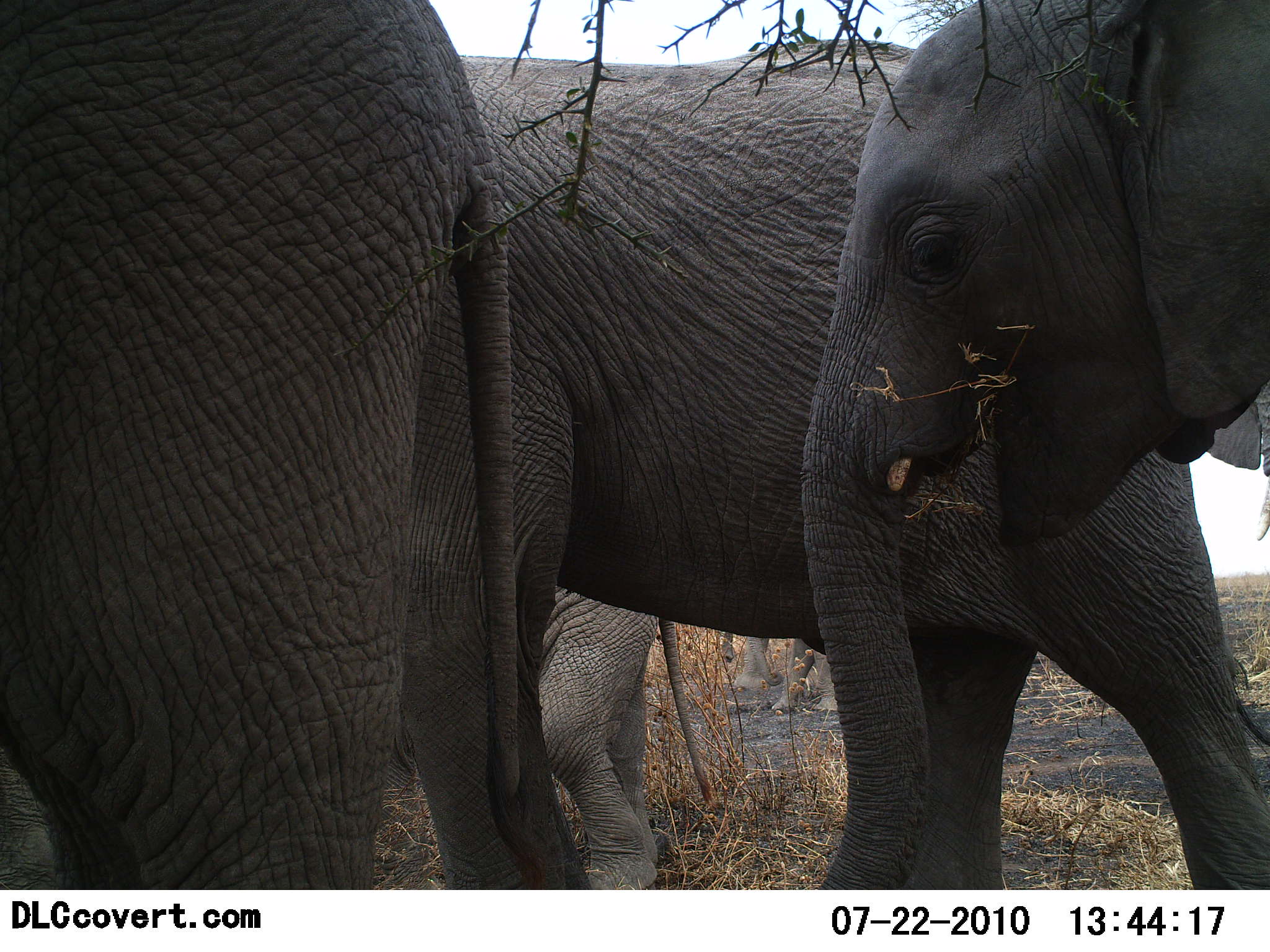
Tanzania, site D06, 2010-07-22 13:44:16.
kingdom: Animalia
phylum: Chordata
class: Mammalia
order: Proboscidea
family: Elephantidae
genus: Loxodonta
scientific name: Loxodonta africana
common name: african bush elephant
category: elephant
Elephant (african bush elephant) (Loxodonta africana), count 4. Behavior (volunteer vote fractions): standing 19%, resting 0%, moving 75%, interacting 0%. Young present (vote fraction): 56%. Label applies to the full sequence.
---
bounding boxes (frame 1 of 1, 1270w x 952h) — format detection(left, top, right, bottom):
animal: detection(400, 40, 1270, 887); detection(1, 0, 590, 889); detection(805, 0, 1270, 890); detection(535, 584, 712, 890); detection(718, 631, 840, 713)